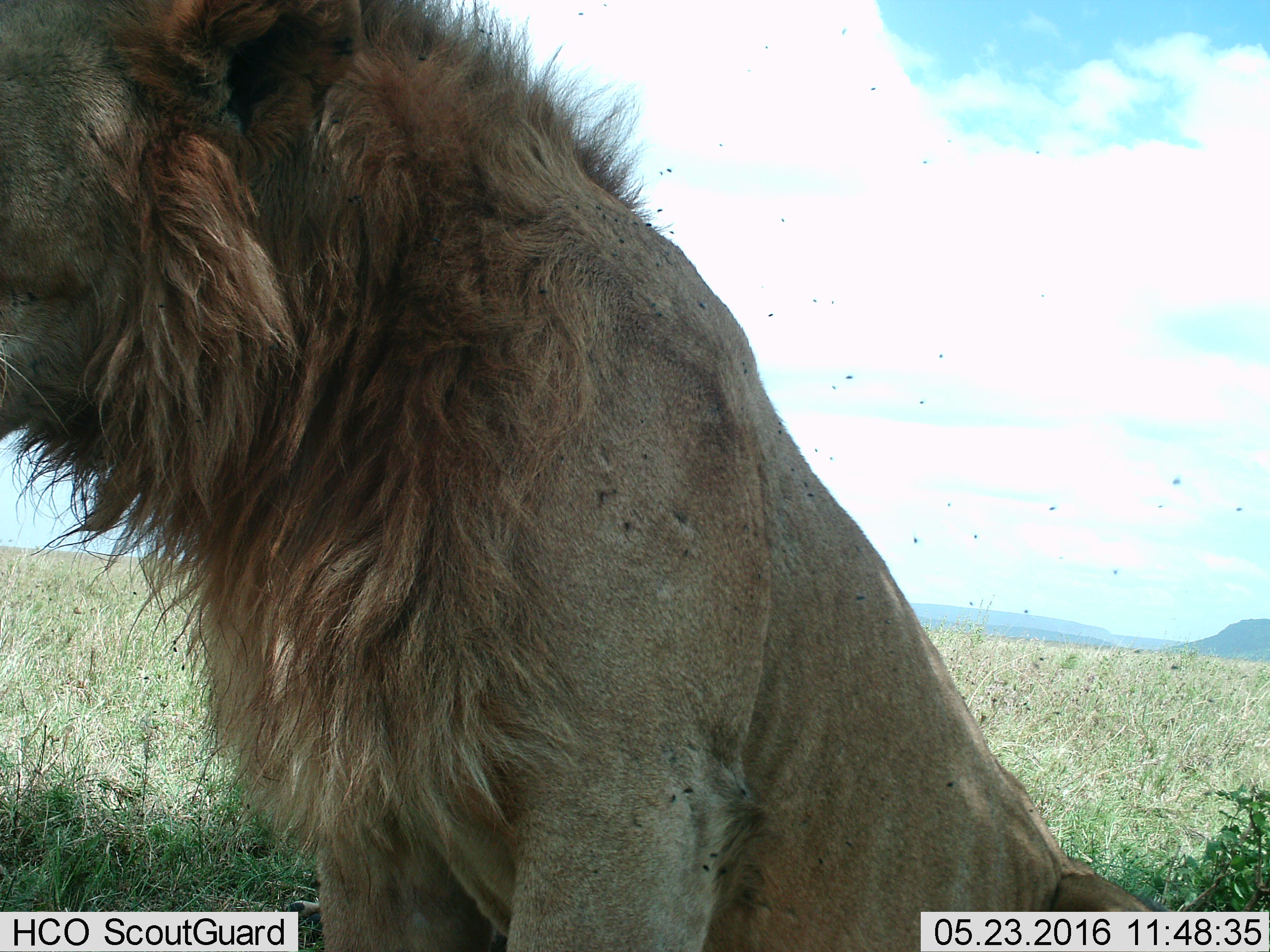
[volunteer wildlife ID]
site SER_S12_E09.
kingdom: Animalia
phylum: Chordata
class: Mammalia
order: Carnivora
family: Felidae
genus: Panthera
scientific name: Panthera leo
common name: lion male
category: lionmale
Lionmale (lion male) (Panthera leo), count 1. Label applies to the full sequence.